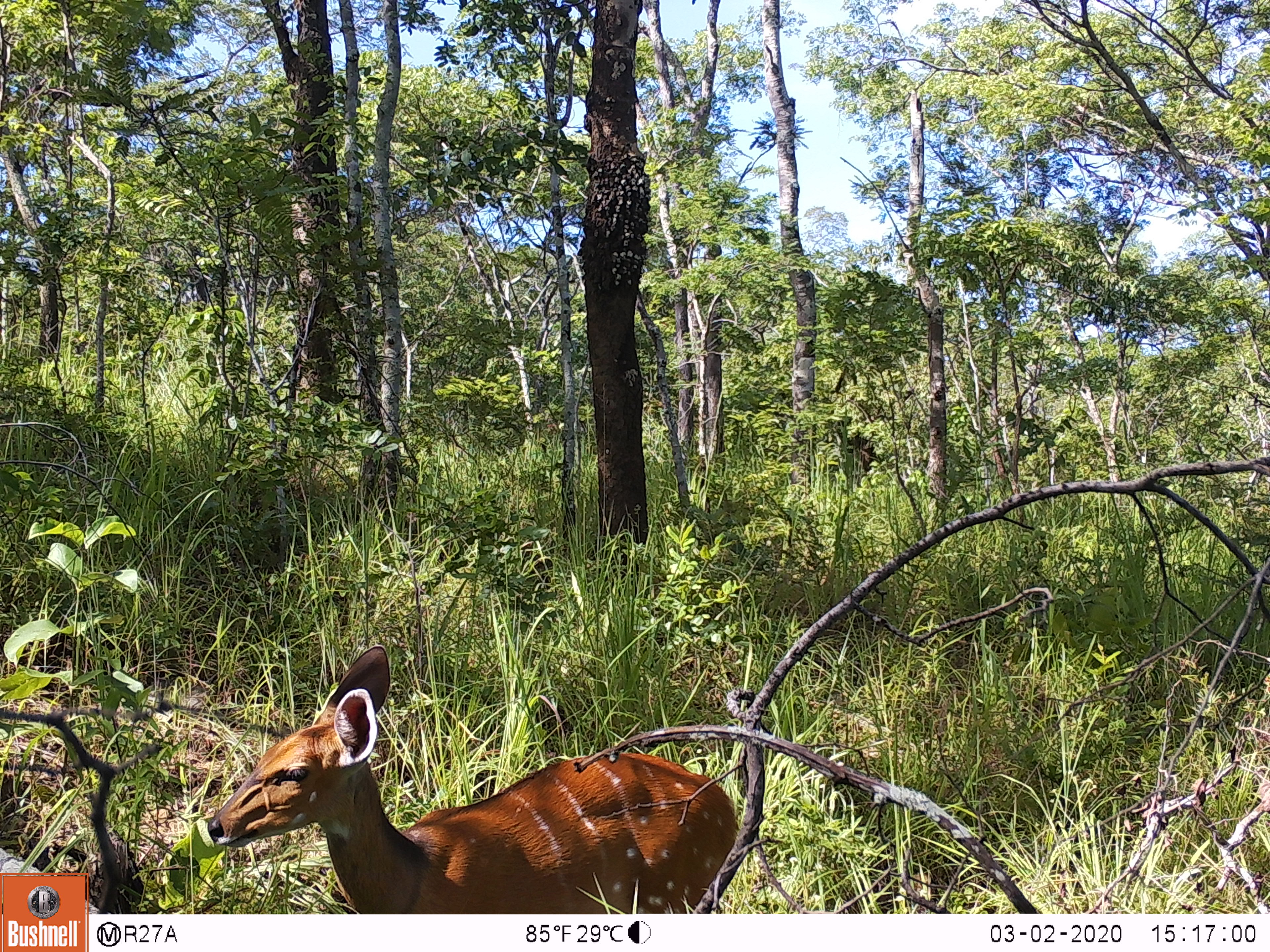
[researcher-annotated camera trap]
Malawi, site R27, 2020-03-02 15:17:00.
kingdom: Animalia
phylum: Chordata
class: Mammalia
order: Artiodactyla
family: Bovidae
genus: Tragelaphus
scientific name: Tragelaphus sylvaticus sylvaticus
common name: cape bushbuck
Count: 1.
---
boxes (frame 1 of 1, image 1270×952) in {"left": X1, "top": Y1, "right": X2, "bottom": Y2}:
cape bushbuck: {"left": 203, "top": 647, "right": 740, "bottom": 900}